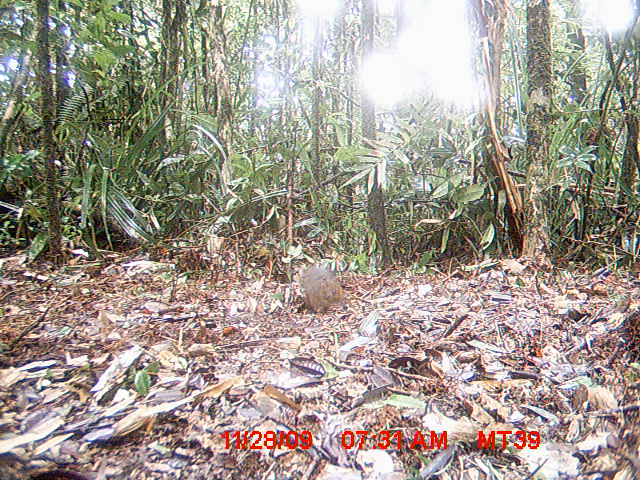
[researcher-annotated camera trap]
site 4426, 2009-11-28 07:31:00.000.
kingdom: Animalia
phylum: Chordata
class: Mammalia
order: Rodentia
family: Nesomyidae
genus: Hypogeomys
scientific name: Hypogeomys antimena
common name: malagasy giant rat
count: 1